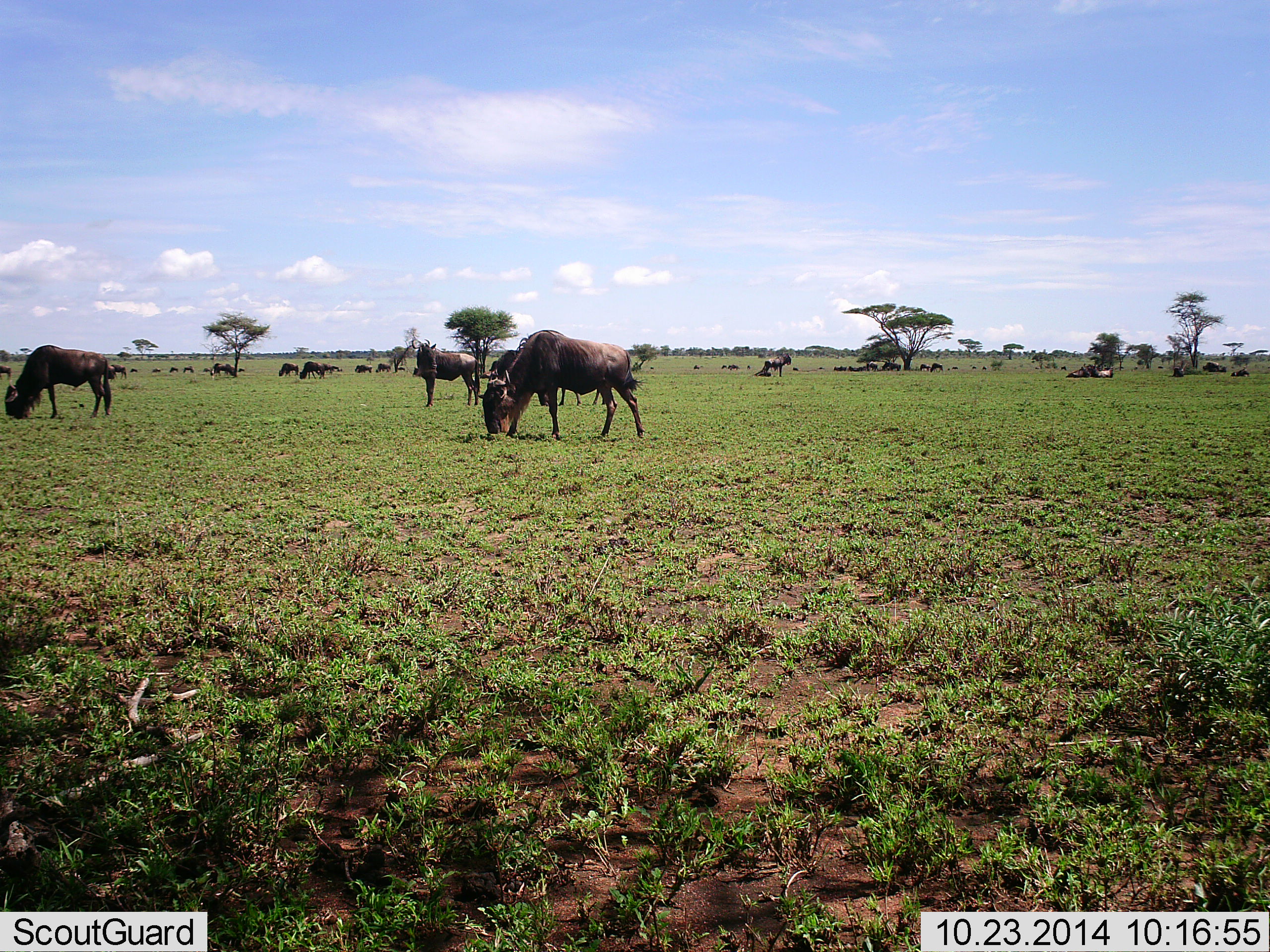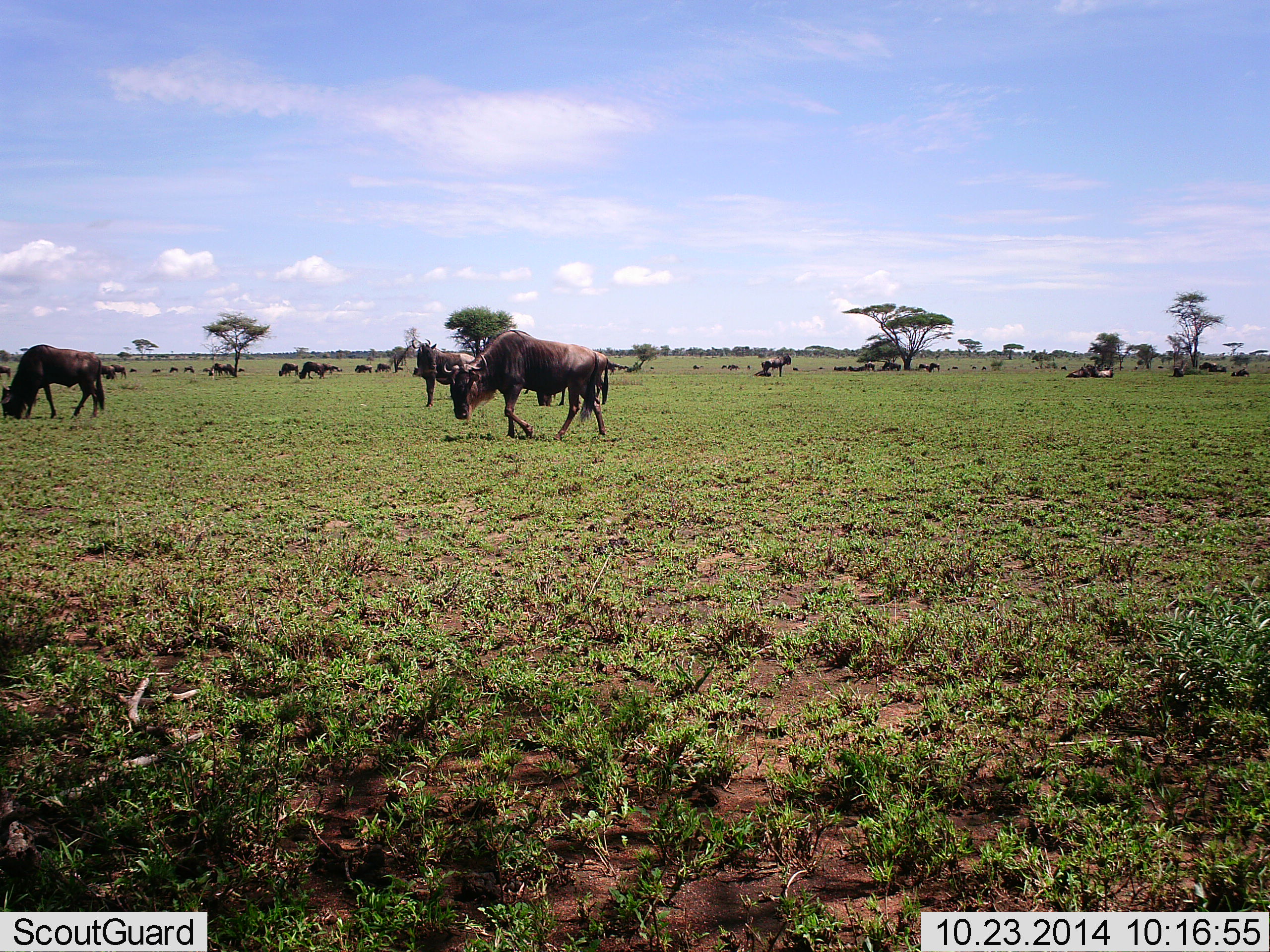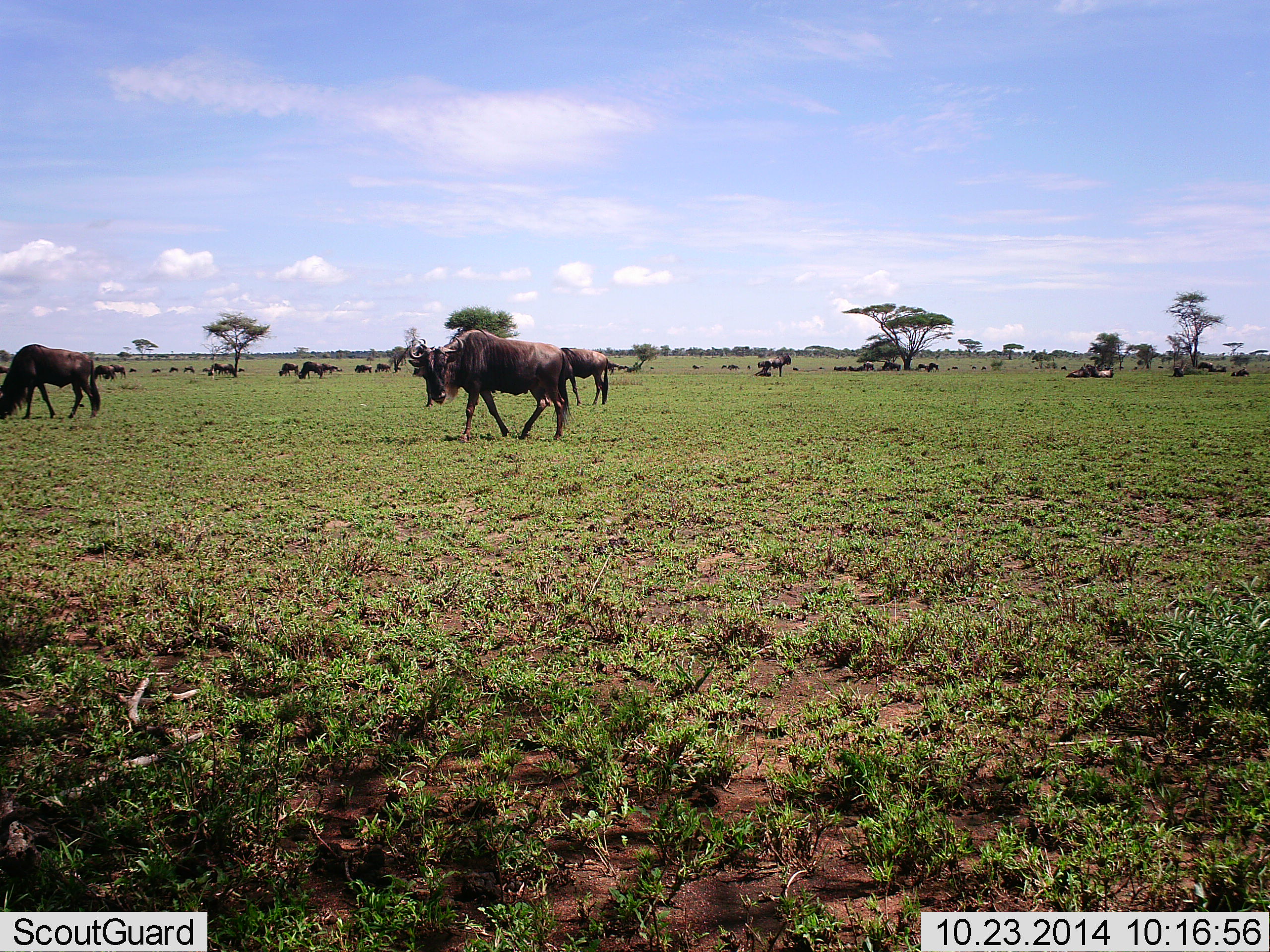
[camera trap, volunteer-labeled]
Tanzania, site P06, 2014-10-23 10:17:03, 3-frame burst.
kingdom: Animalia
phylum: Chordata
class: Mammalia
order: Artiodactyla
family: Bovidae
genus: Connochaetes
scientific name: Connochaetes taurinus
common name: blue wildebeest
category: wildebeest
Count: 11-50.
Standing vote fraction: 40%.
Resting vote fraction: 50%.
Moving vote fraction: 80%.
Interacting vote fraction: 10%.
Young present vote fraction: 0%.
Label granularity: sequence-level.